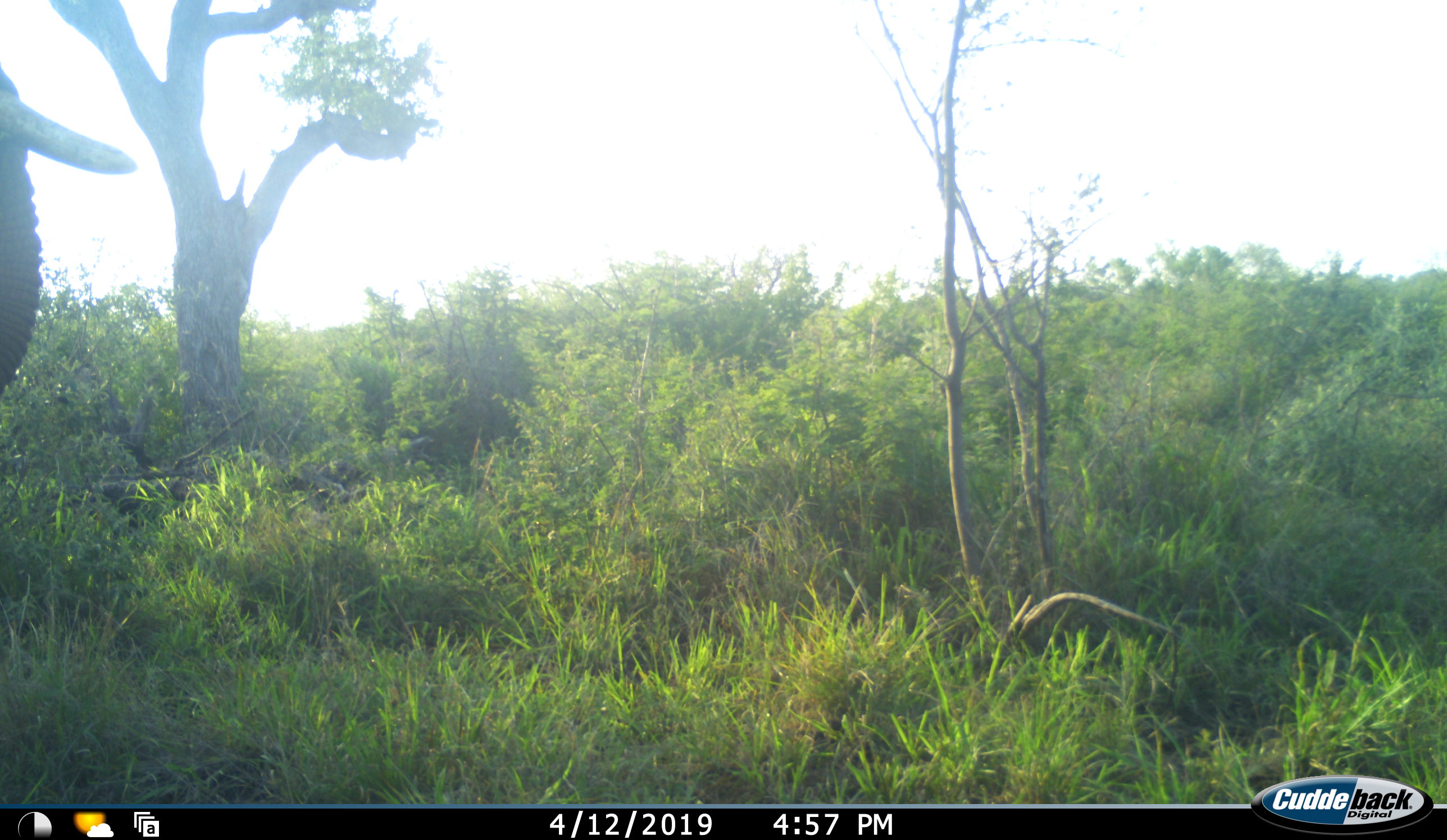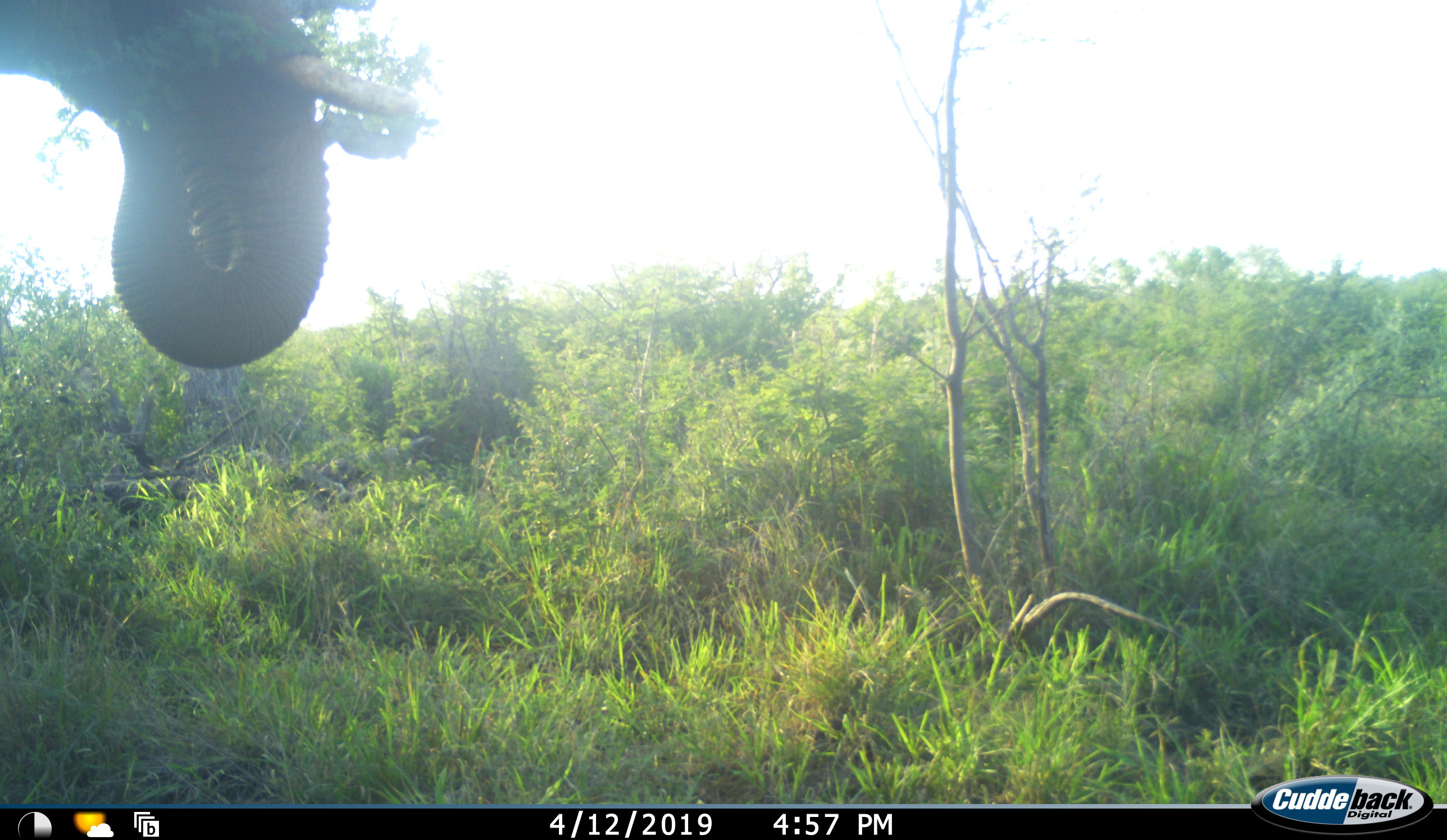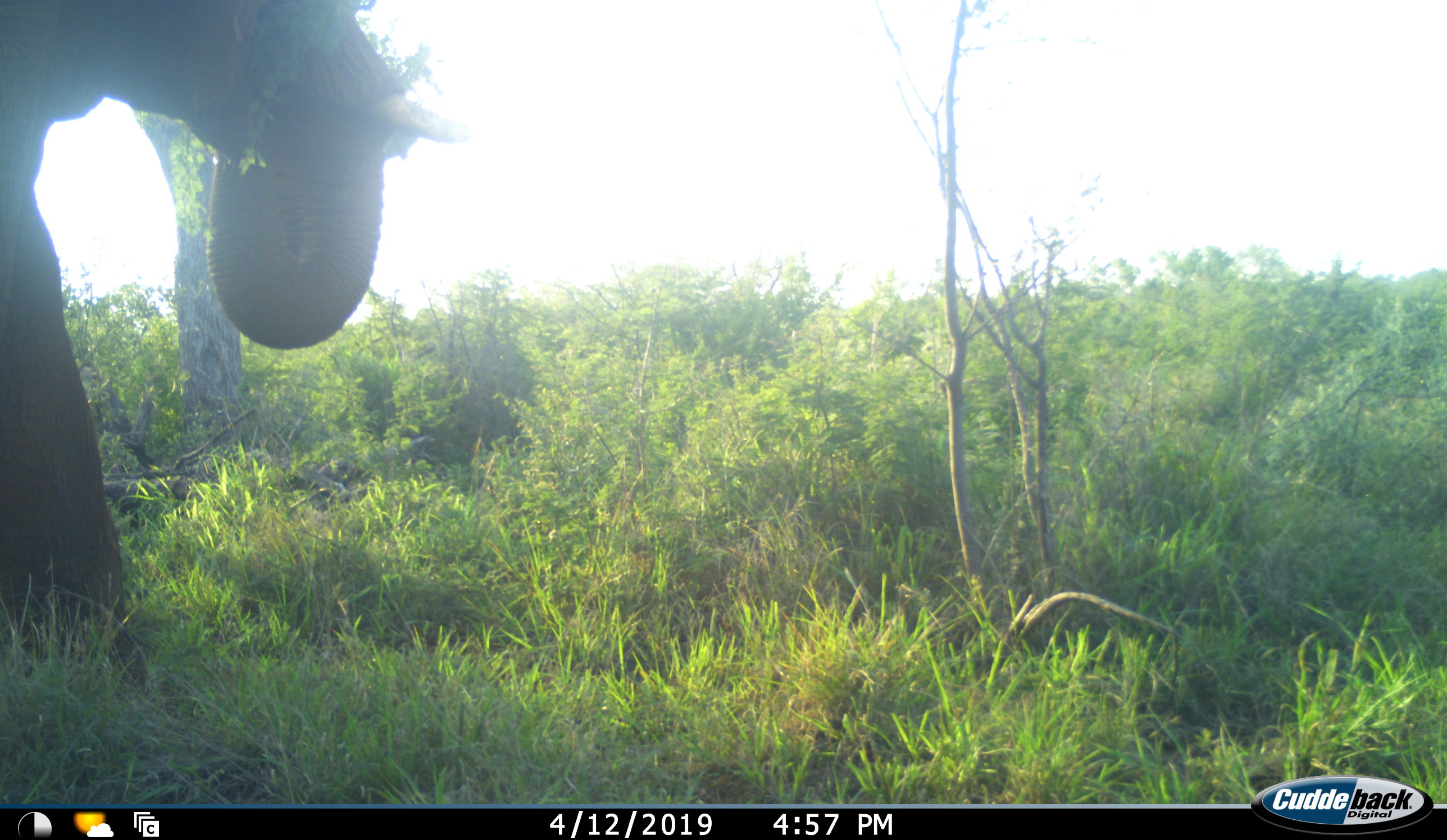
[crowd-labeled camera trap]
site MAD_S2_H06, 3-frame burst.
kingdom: Animalia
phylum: Chordata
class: Mammalia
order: Proboscidea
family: Elephantidae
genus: Loxodonta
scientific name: Loxodonta africana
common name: african bush elephant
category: elephant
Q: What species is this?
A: Elephant (african bush elephant) (Loxodonta africana).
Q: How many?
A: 1.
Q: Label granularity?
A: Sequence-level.